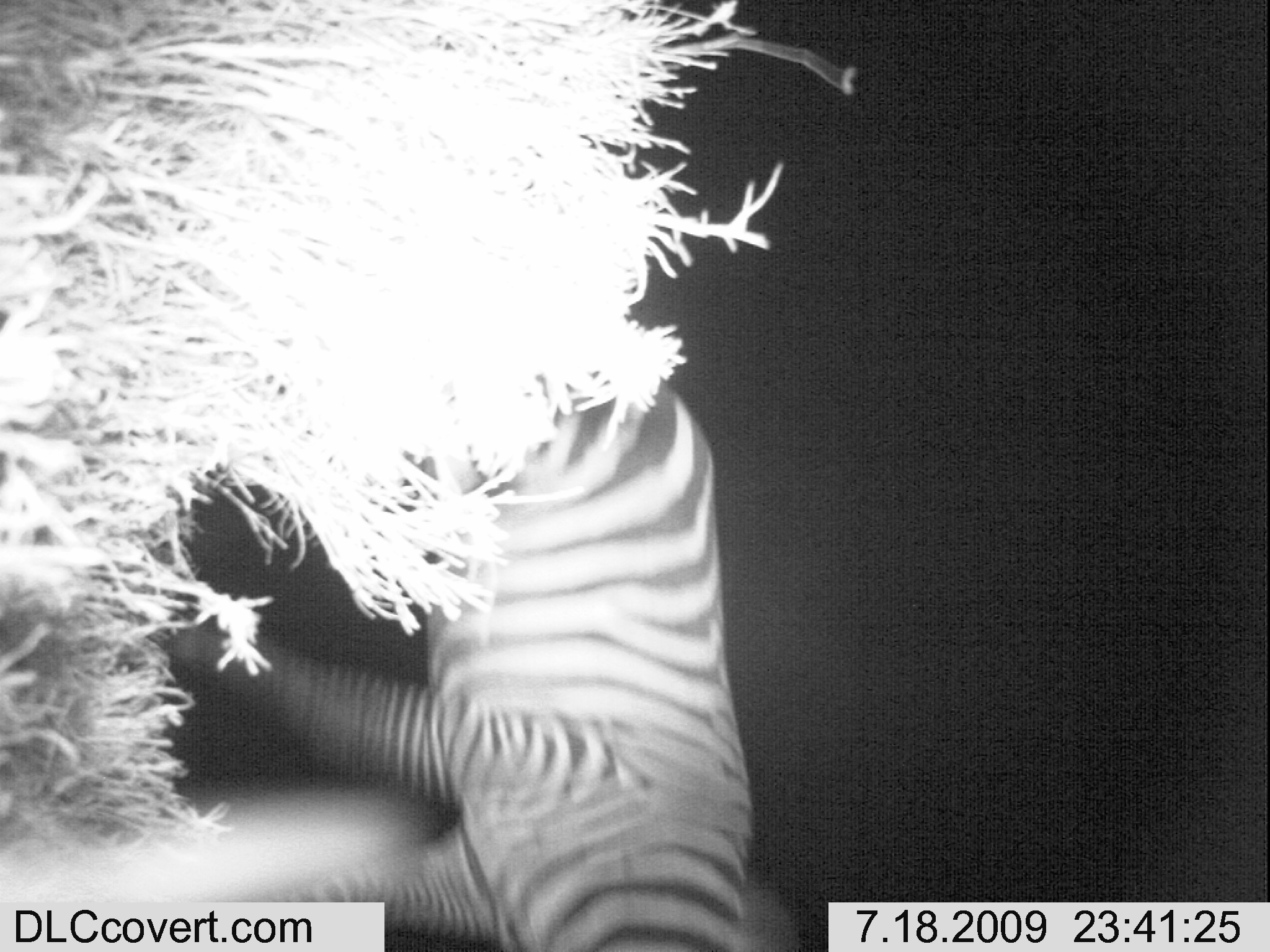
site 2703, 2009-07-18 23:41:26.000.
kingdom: Animalia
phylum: Chordata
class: Mammalia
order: Perissodactyla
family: Equidae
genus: Equus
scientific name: Equus quagga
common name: plains zebra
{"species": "Equus quagga (plains zebra)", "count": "1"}